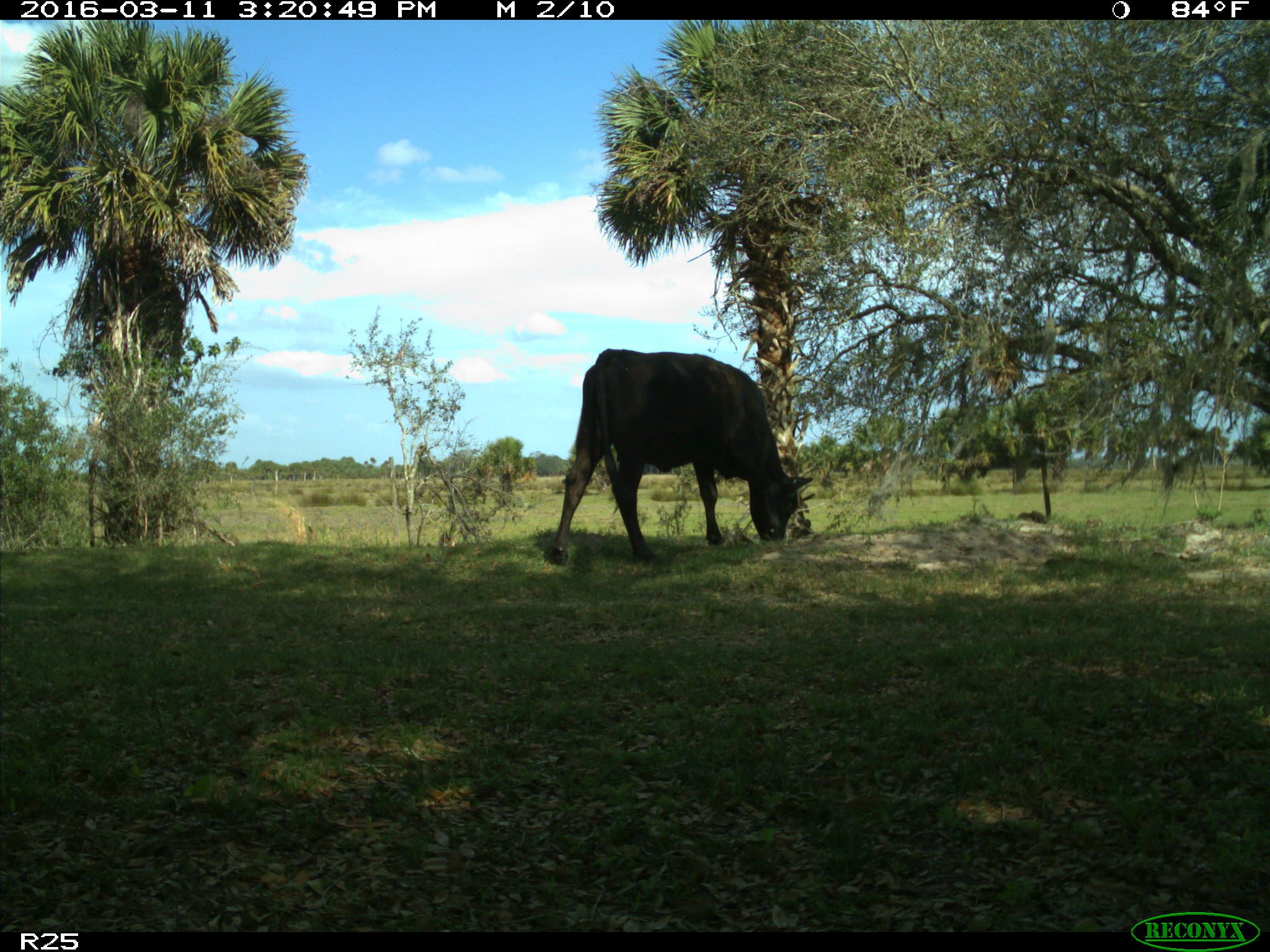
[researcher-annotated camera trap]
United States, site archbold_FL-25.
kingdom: Animalia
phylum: Chordata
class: Mammalia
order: Artiodactyla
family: Bovidae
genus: Bos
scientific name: Bos taurus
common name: domestic cow